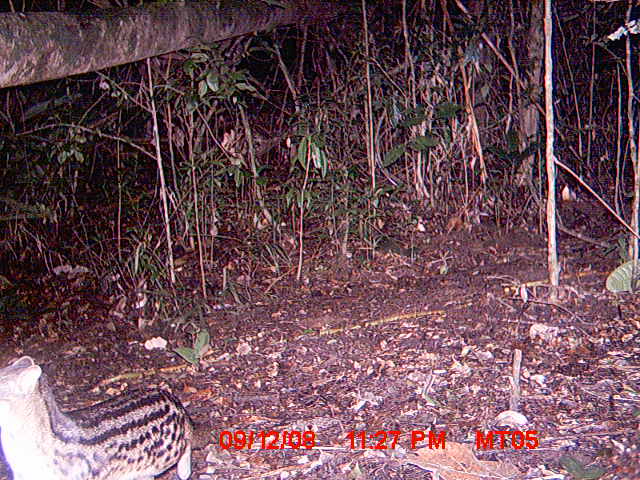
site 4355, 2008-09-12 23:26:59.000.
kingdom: Animalia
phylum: Chordata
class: Aves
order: Cuculiformes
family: Cuculidae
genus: Coua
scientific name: Coua serriana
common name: red-breasted coua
Coua serriana (red-breasted coua), count 1.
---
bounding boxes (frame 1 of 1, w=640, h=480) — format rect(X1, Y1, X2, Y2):
coua serriana: rect(0, 354, 194, 480)